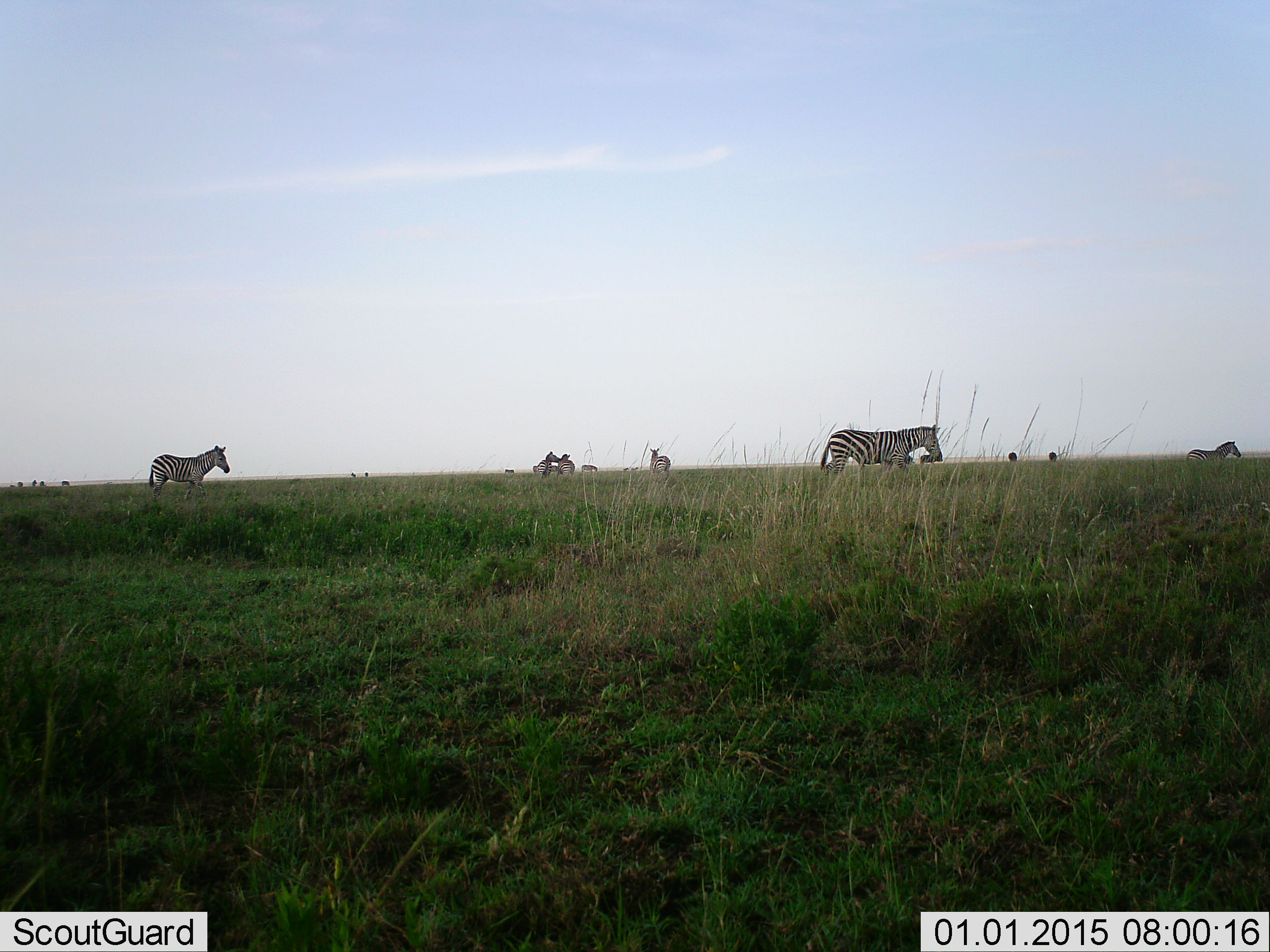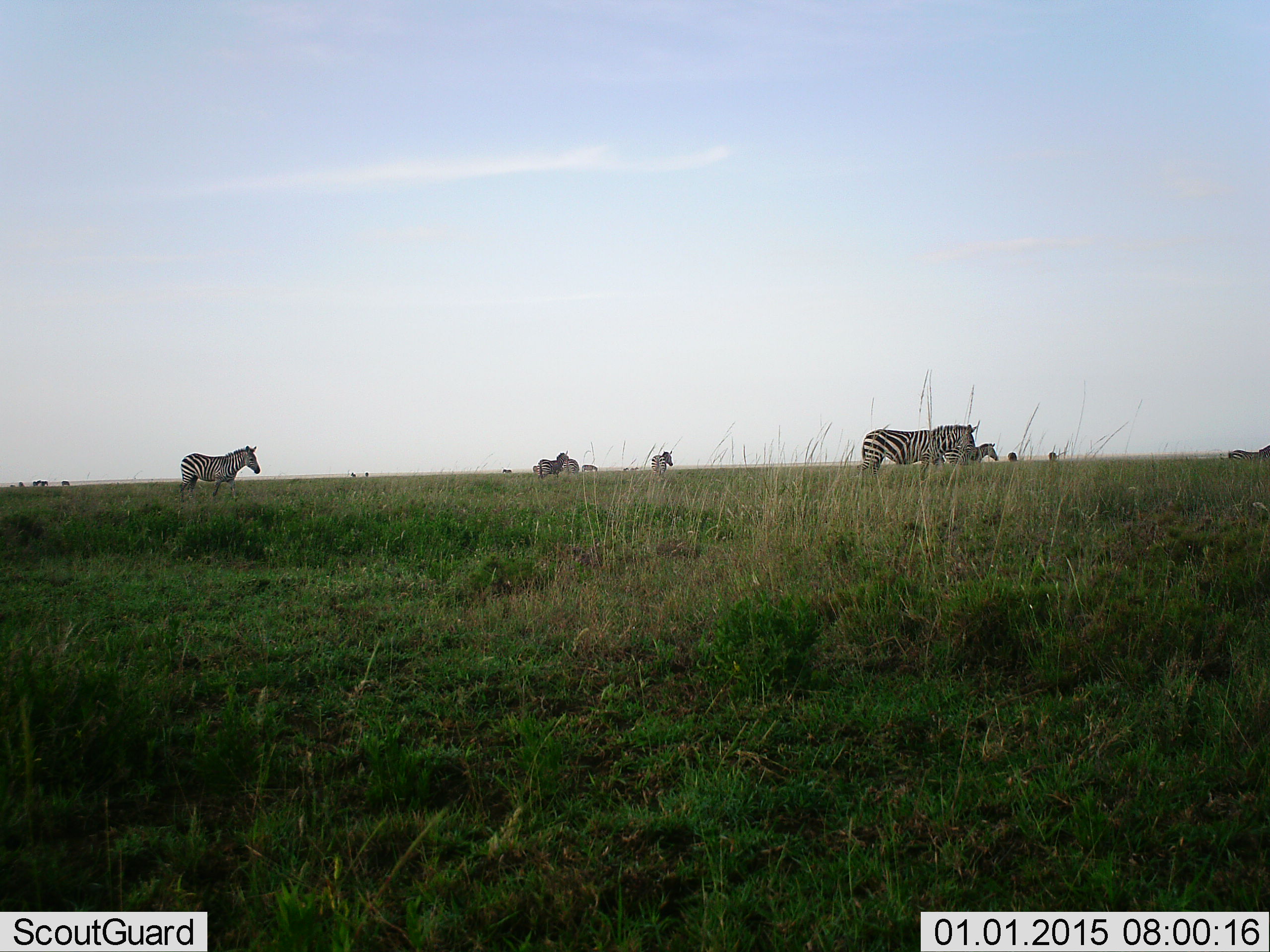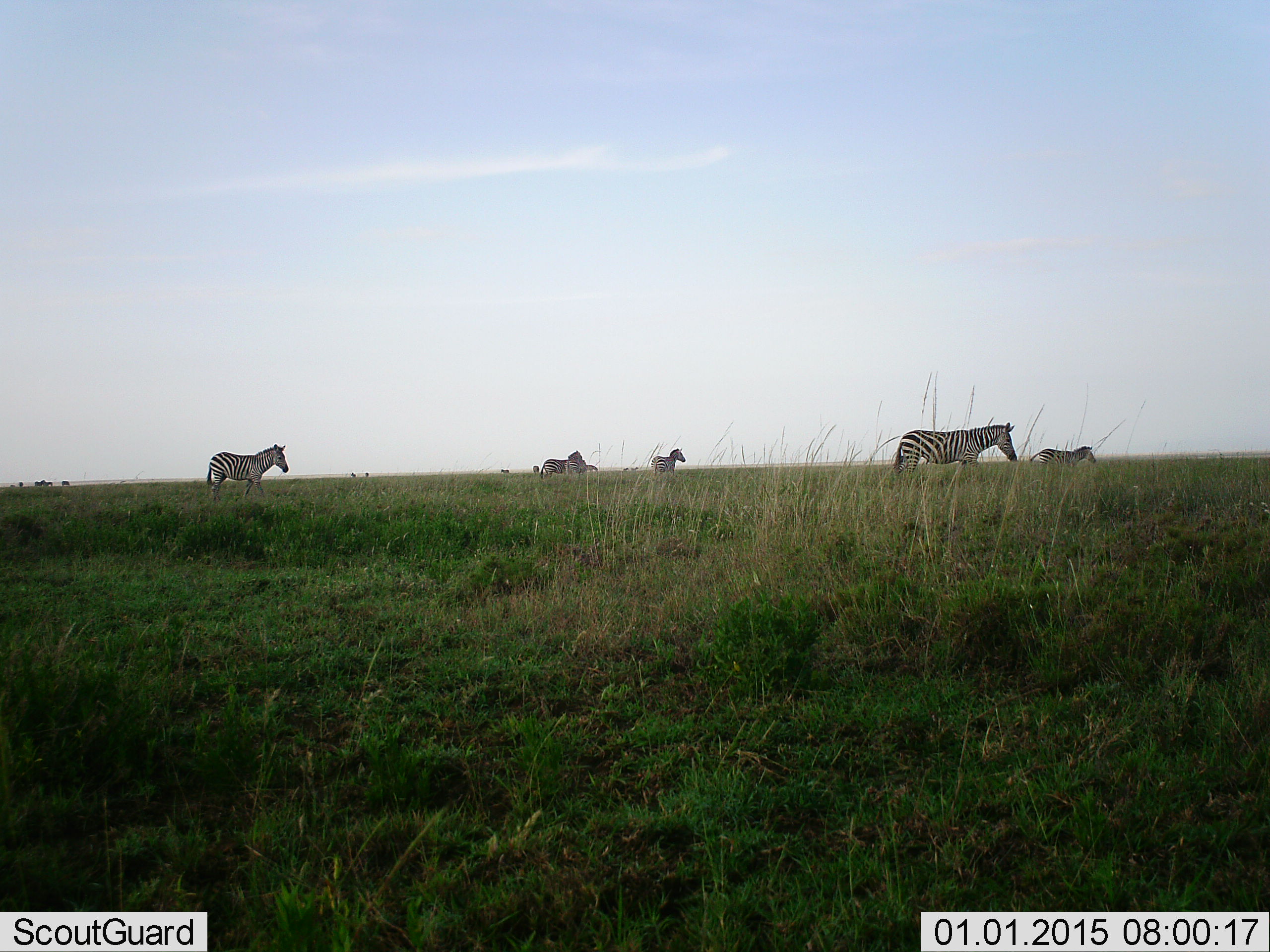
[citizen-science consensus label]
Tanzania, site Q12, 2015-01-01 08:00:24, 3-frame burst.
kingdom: Animalia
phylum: Chordata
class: Mammalia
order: Perissodactyla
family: Equidae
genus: Equus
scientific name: Equus quagga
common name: plains zebra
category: zebra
Zebra (plains zebra) (Equus quagga), count 10. Behavior (volunteer vote fractions): standing 30%, resting 0%, moving 90%, interacting 10%. Young present (vote fraction): 0%. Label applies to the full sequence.